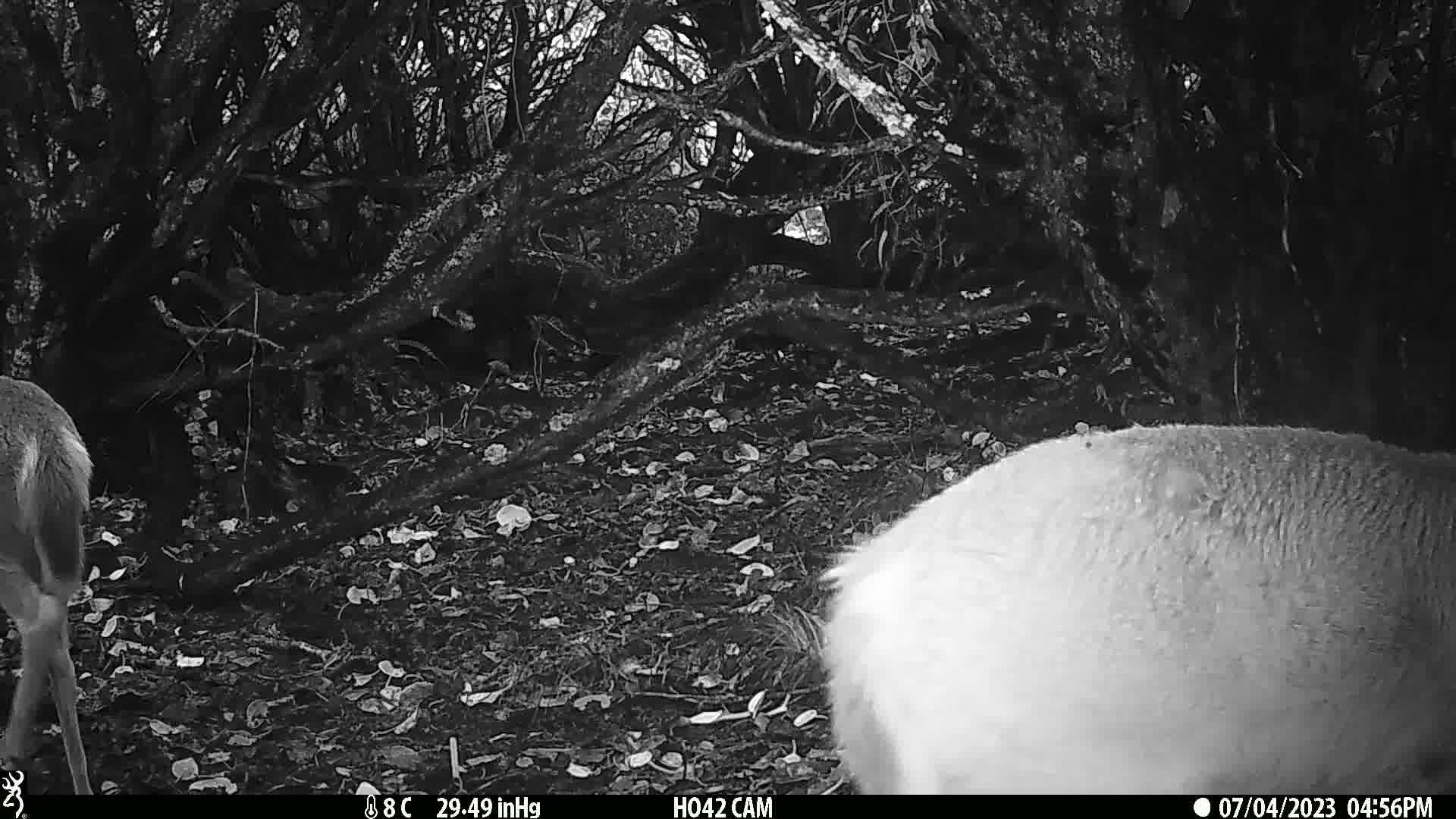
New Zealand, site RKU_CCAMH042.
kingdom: Animalia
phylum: Chordata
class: Mammalia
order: Artiodactyla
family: Cervidae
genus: Odocoileus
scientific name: Odocoileus virginianus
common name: white-tailed deer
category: white tailed deer